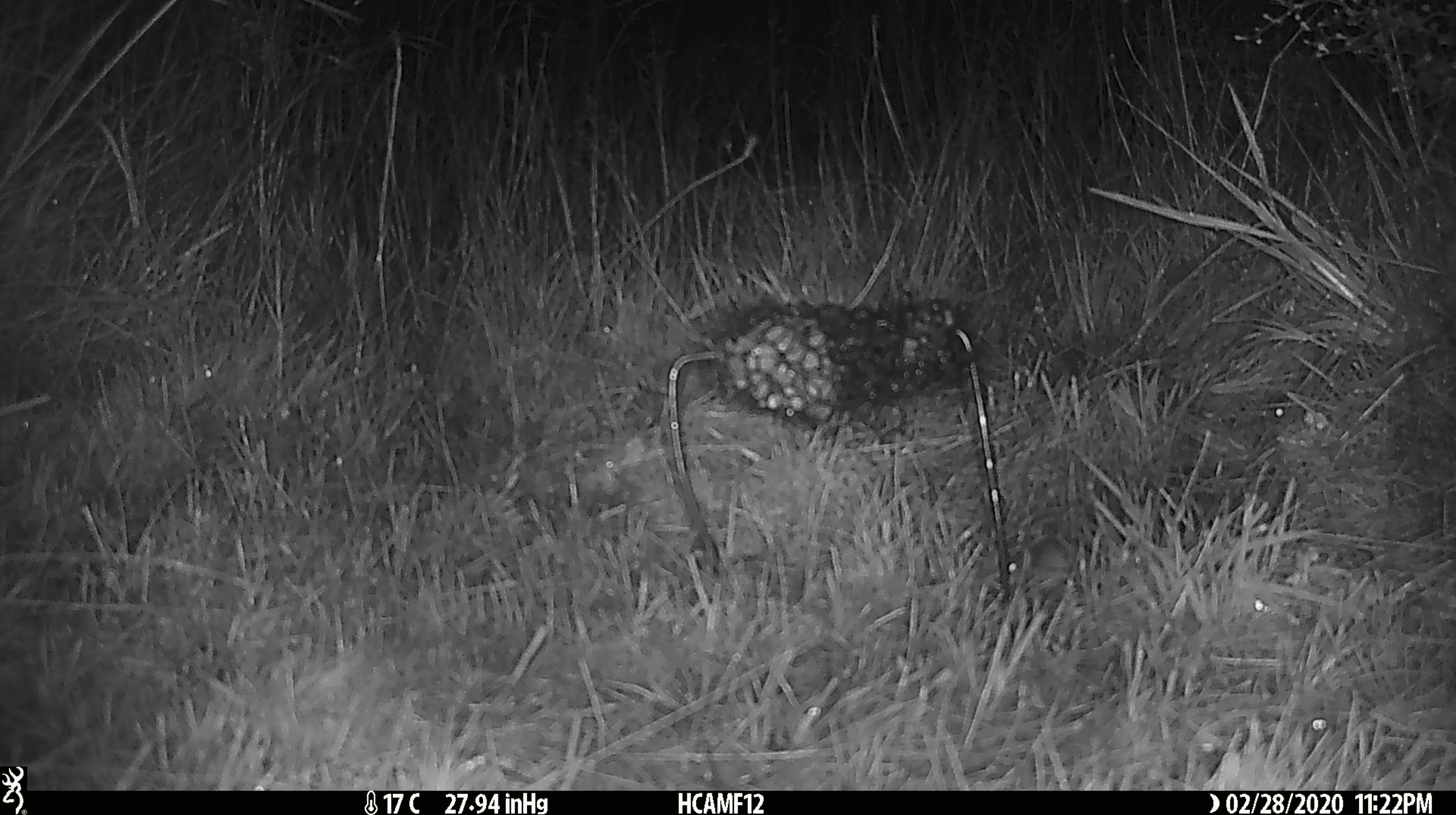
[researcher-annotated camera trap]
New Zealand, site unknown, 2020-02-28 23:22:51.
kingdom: Animalia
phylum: Chordata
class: Mammalia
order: Rodentia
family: Muridae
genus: Mus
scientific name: Mus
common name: mouse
Mouse (Mus).